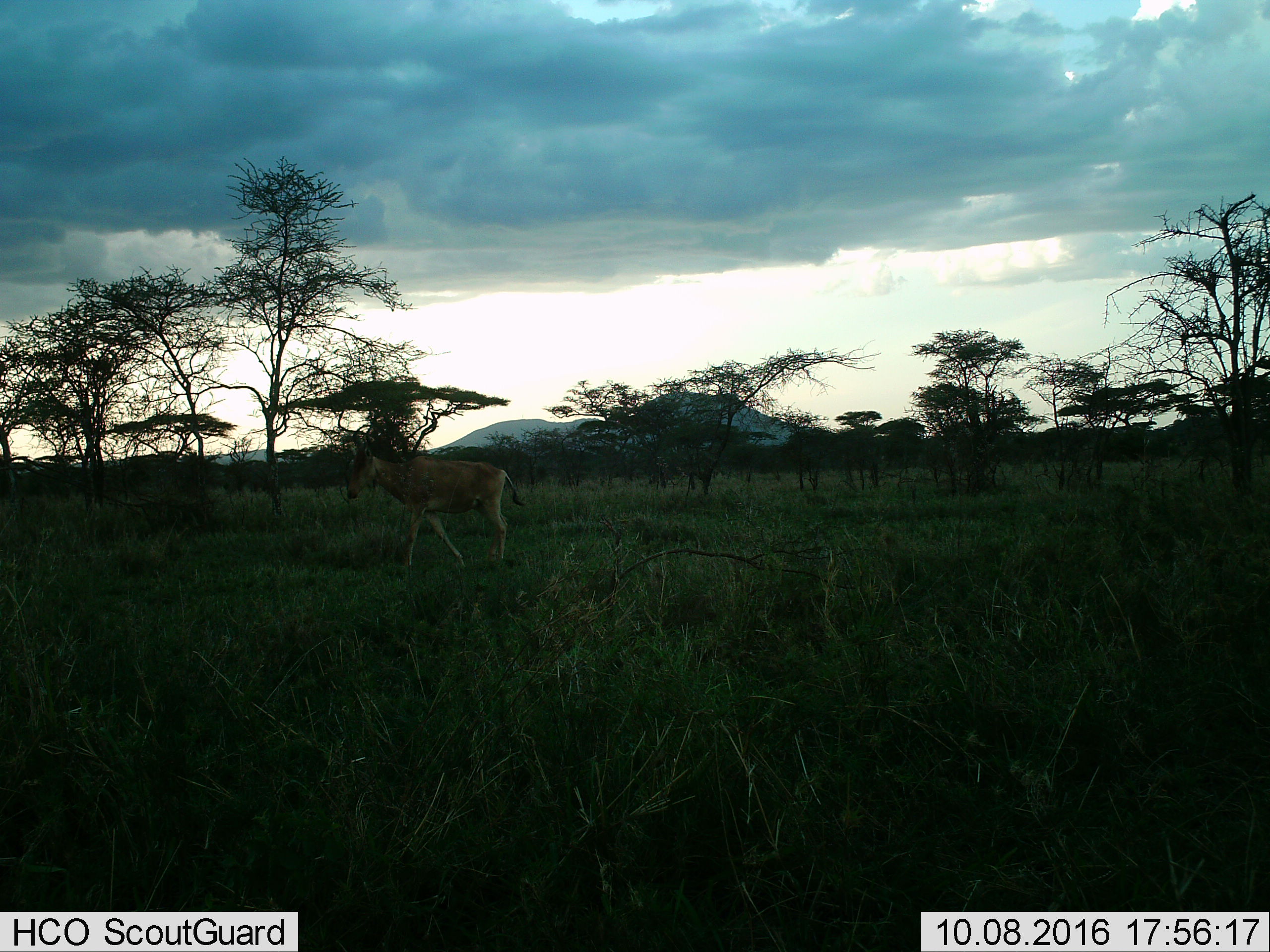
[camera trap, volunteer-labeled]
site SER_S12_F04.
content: unidentified animal